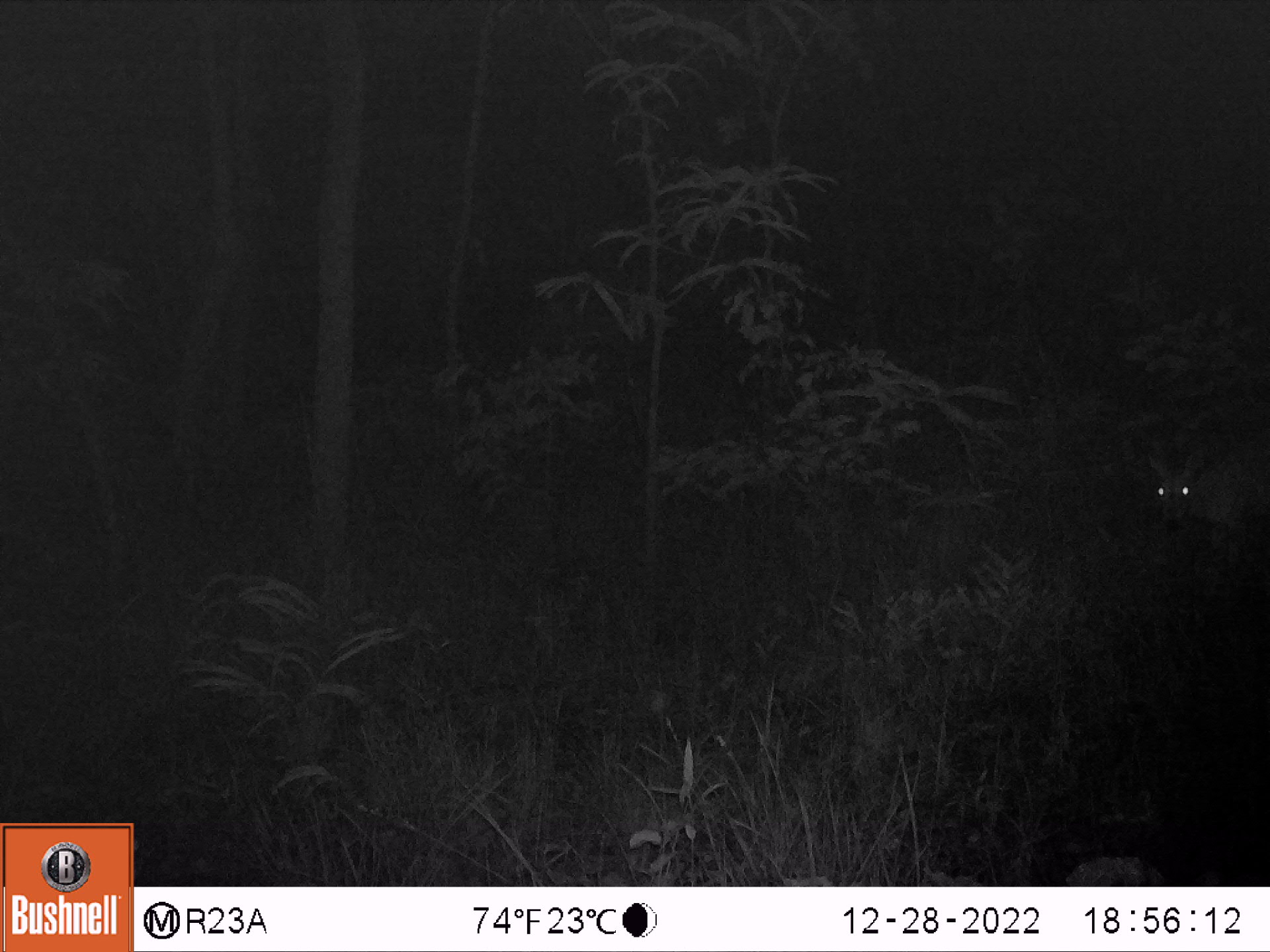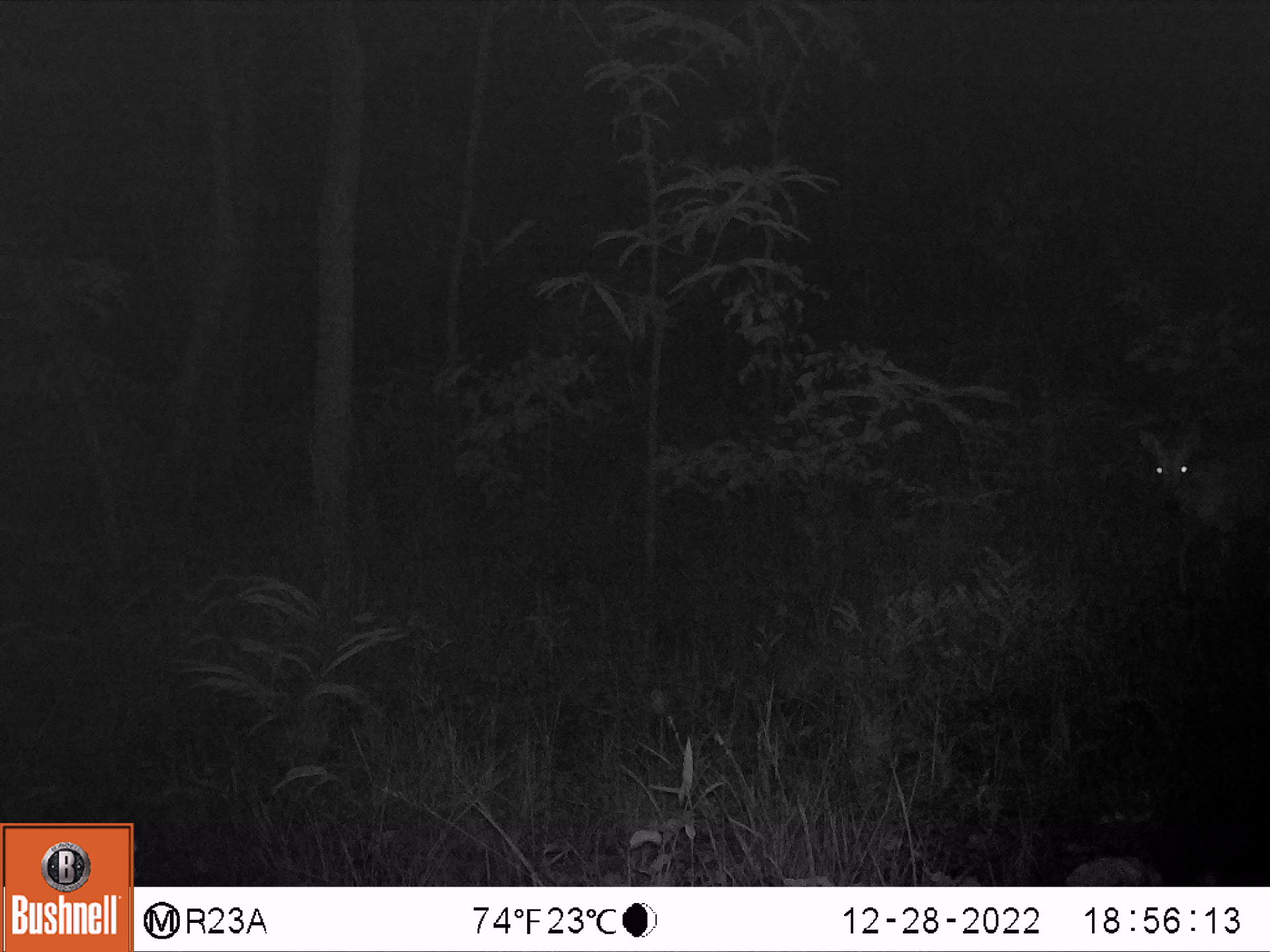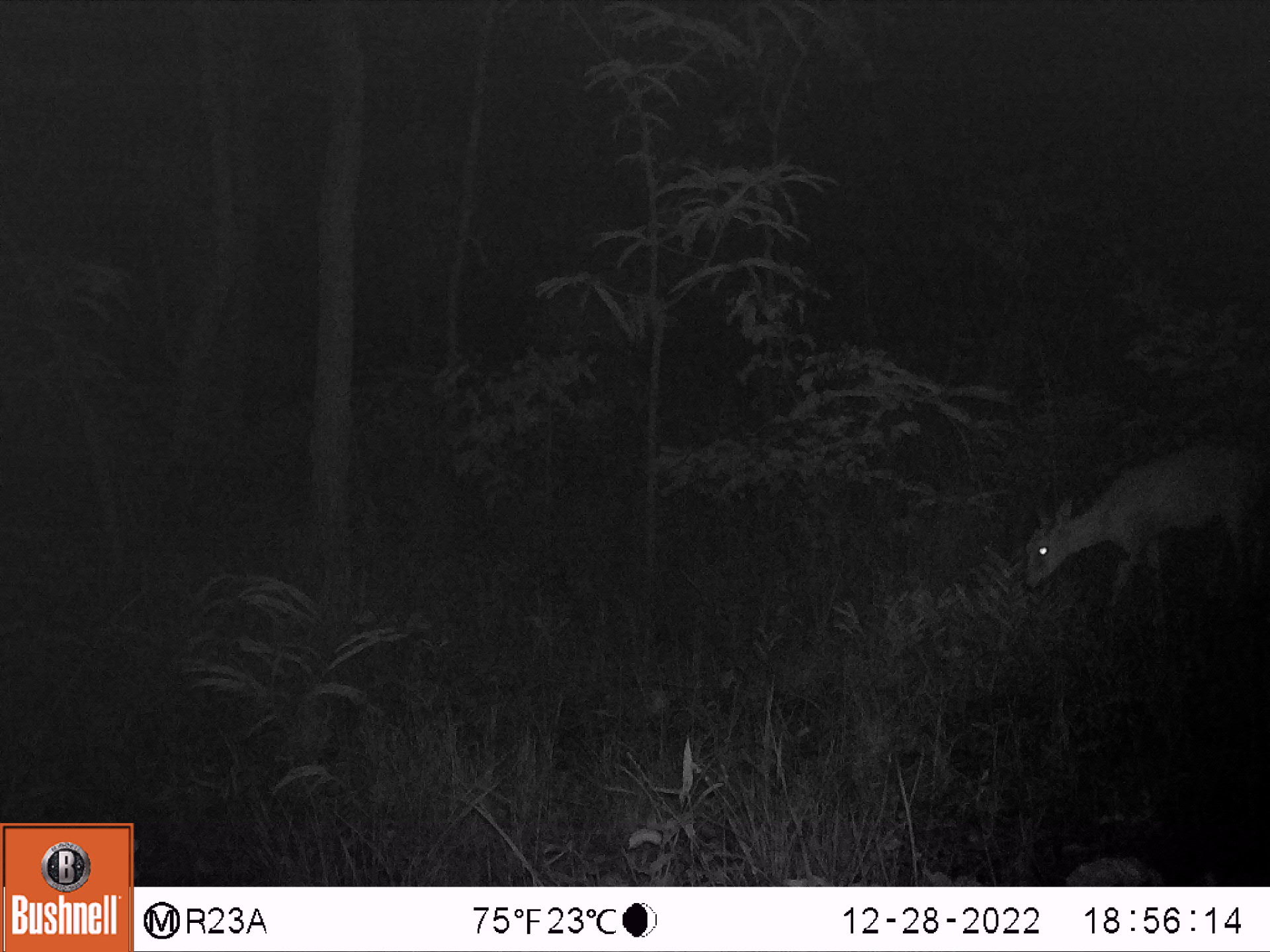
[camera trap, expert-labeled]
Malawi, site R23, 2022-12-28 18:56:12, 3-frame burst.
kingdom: Animalia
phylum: Chordata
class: Mammalia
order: Artiodactyla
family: Bovidae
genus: Sylvicapra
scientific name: Sylvicapra grimmia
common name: common duiker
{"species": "common duiker (Sylvicapra grimmia)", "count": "1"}